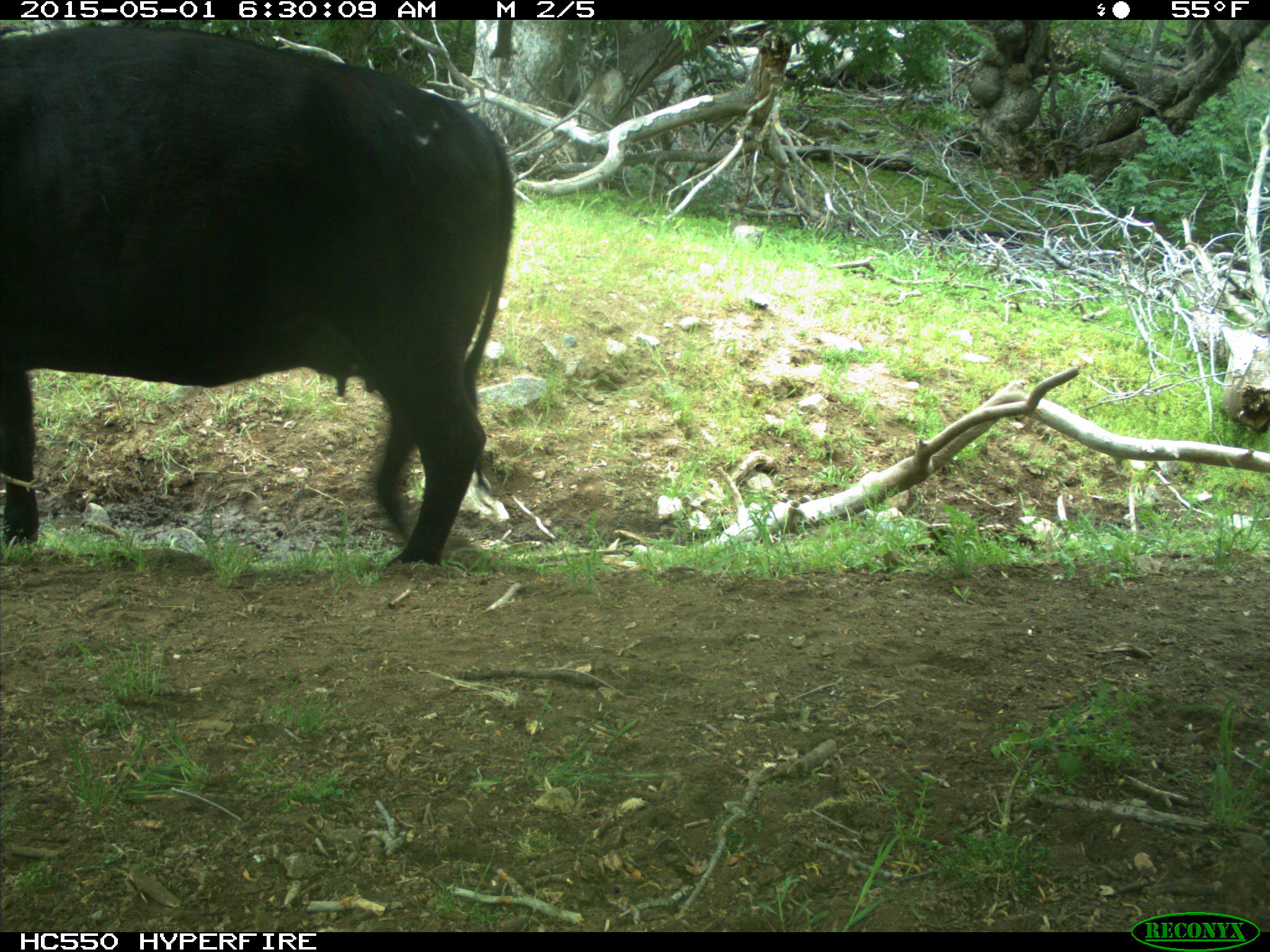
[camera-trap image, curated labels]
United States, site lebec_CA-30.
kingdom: Animalia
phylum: Chordata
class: Mammalia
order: Artiodactyla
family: Bovidae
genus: Bos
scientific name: Bos taurus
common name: domestic cow